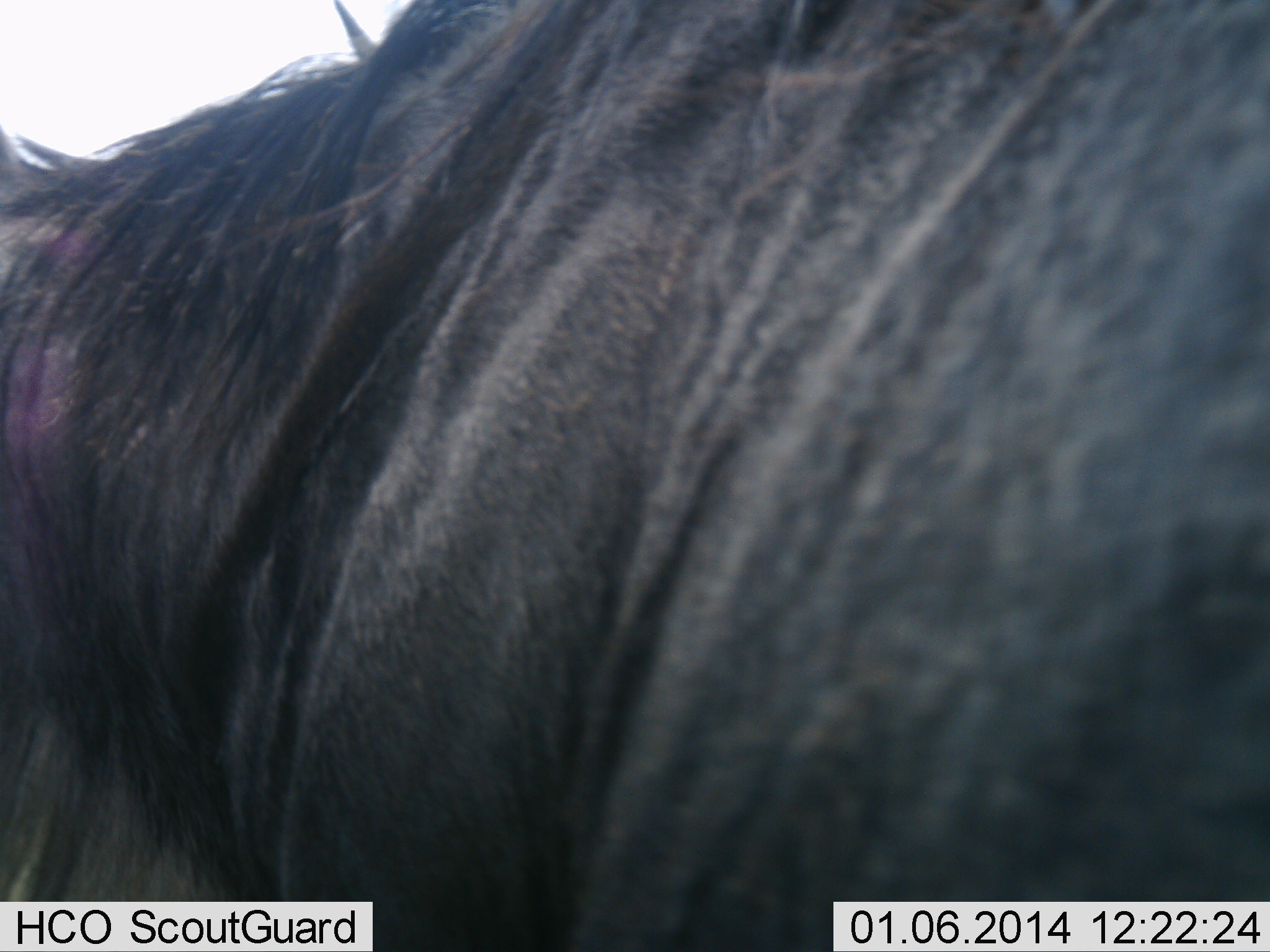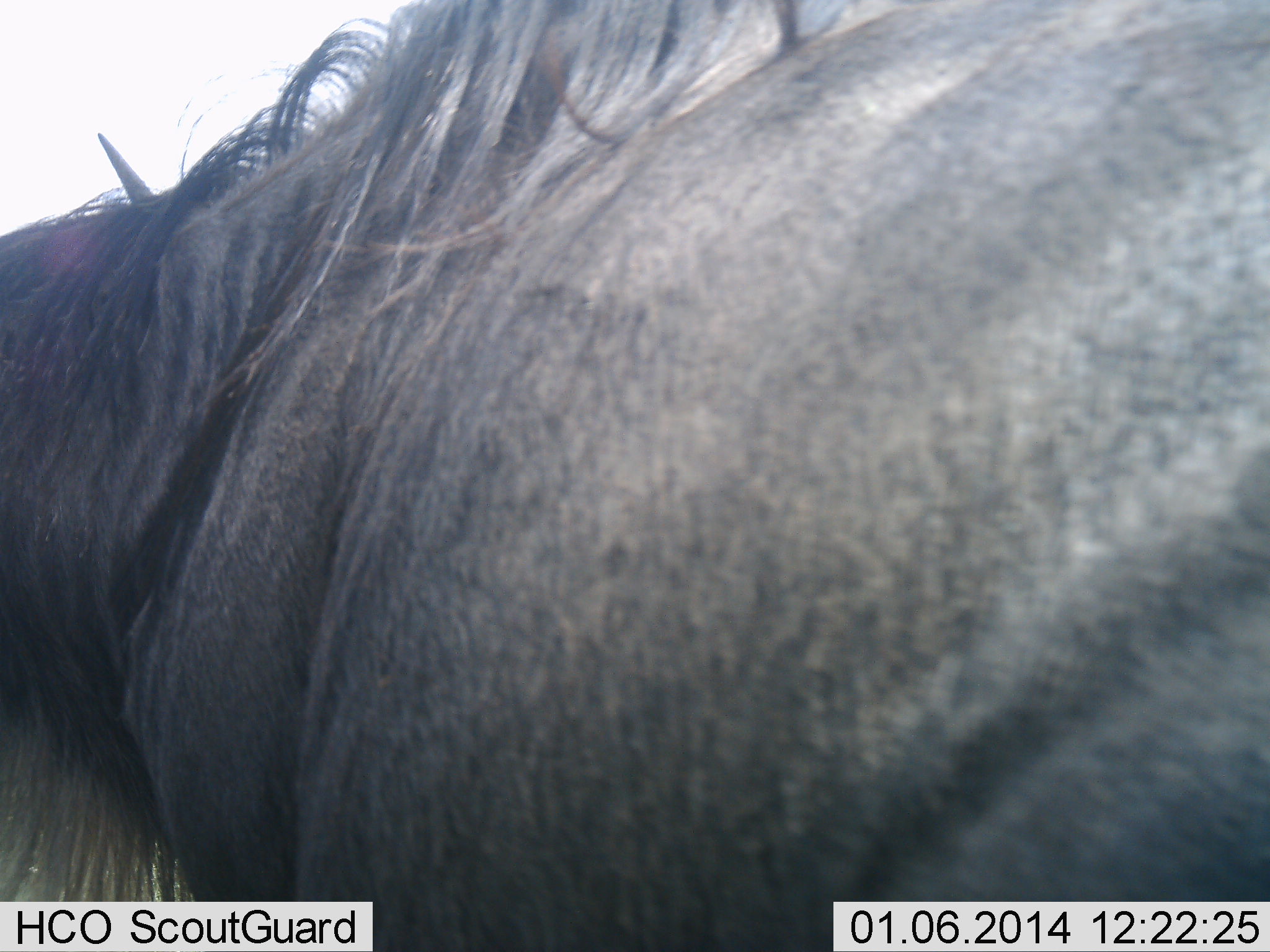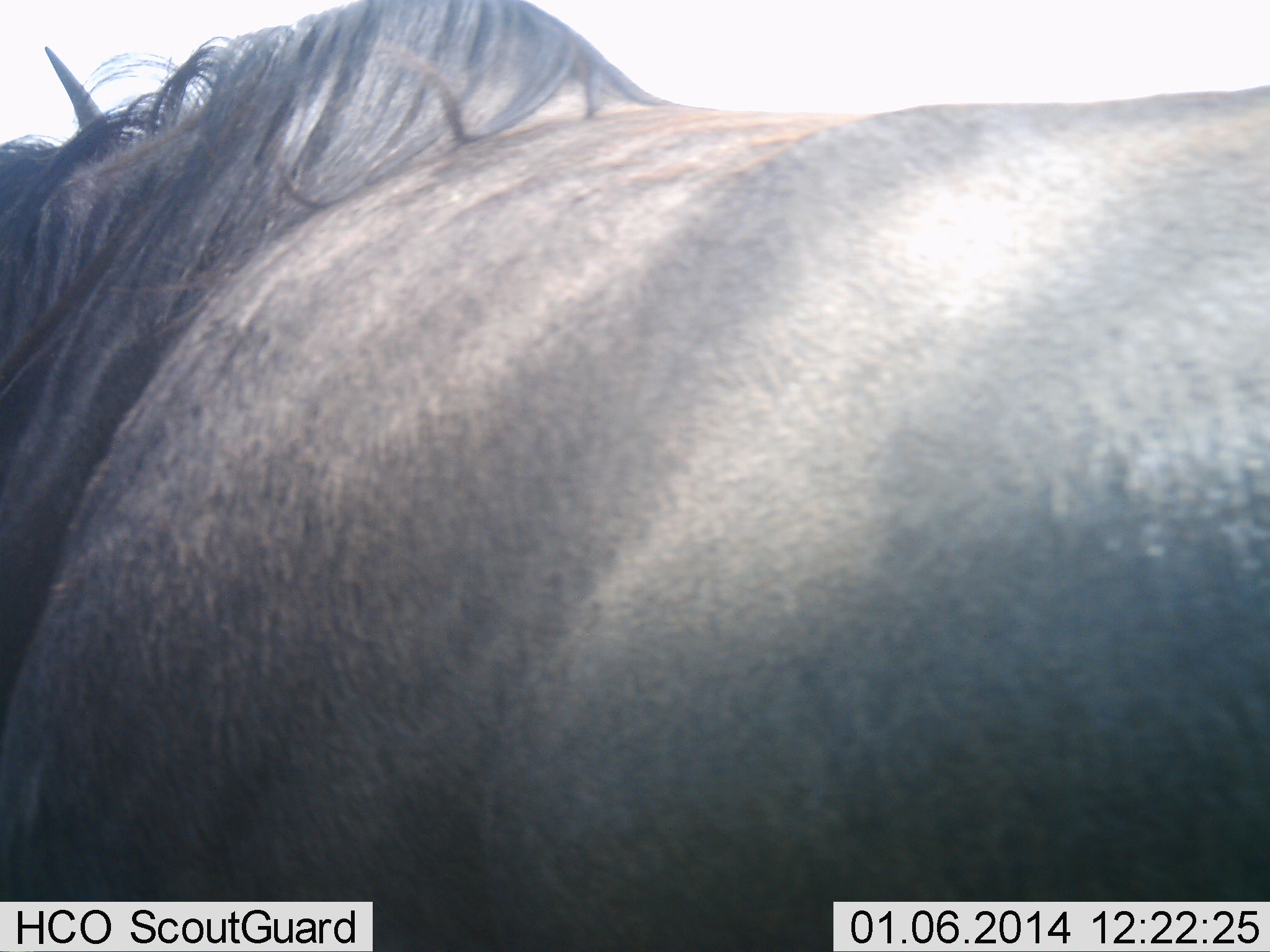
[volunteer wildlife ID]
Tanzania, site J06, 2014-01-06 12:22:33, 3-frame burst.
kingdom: Animalia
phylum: Chordata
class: Mammalia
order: Artiodactyla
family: Bovidae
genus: Connochaetes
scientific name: Connochaetes taurinus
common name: blue wildebeest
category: wildebeest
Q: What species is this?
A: Wildebeest (blue wildebeest) (Connochaetes taurinus).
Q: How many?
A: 1.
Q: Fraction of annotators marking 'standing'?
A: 30%.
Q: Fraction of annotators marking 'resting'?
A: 0%.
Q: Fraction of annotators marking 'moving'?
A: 70%.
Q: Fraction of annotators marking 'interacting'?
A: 0%.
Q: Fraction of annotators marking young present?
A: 0%.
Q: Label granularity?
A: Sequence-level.